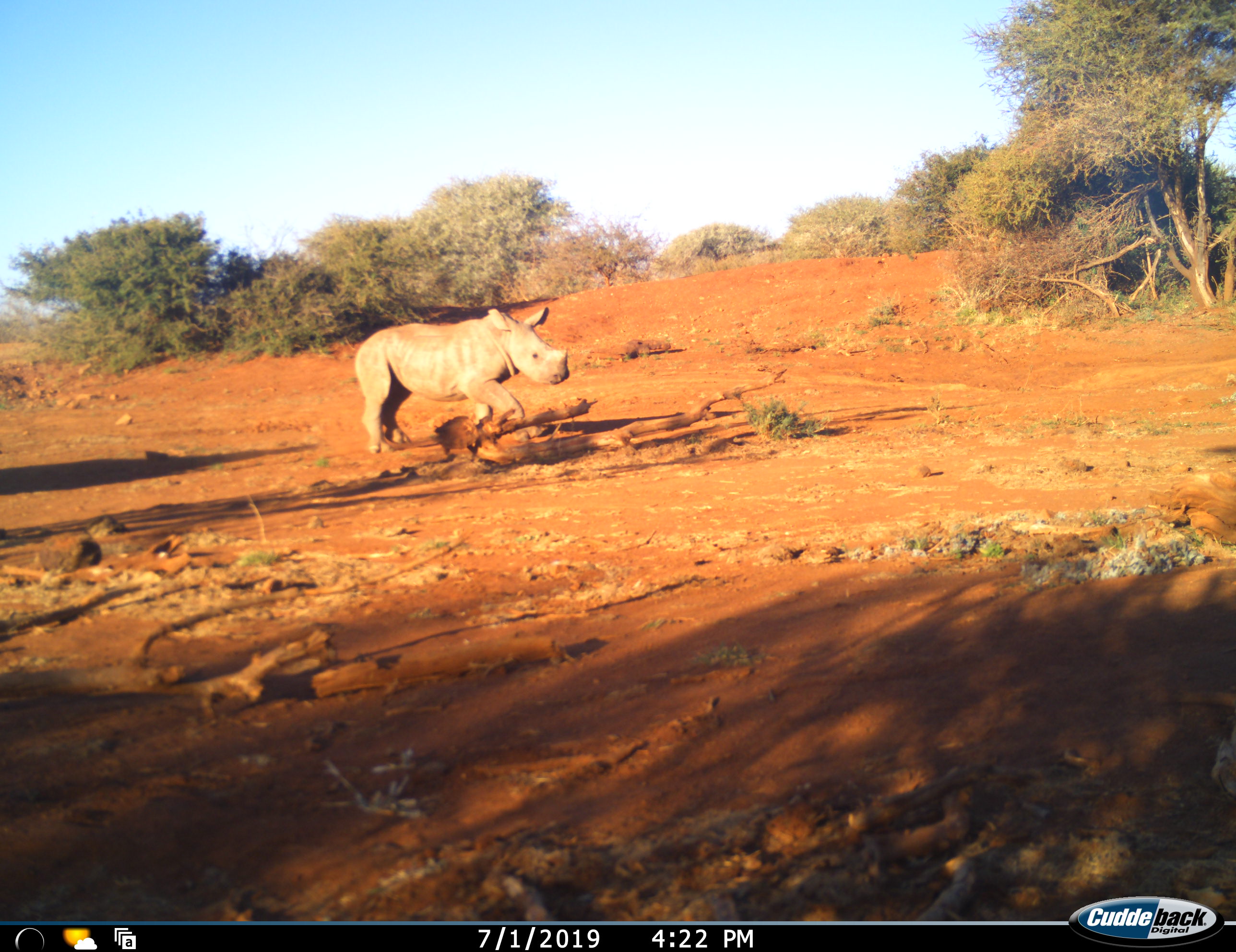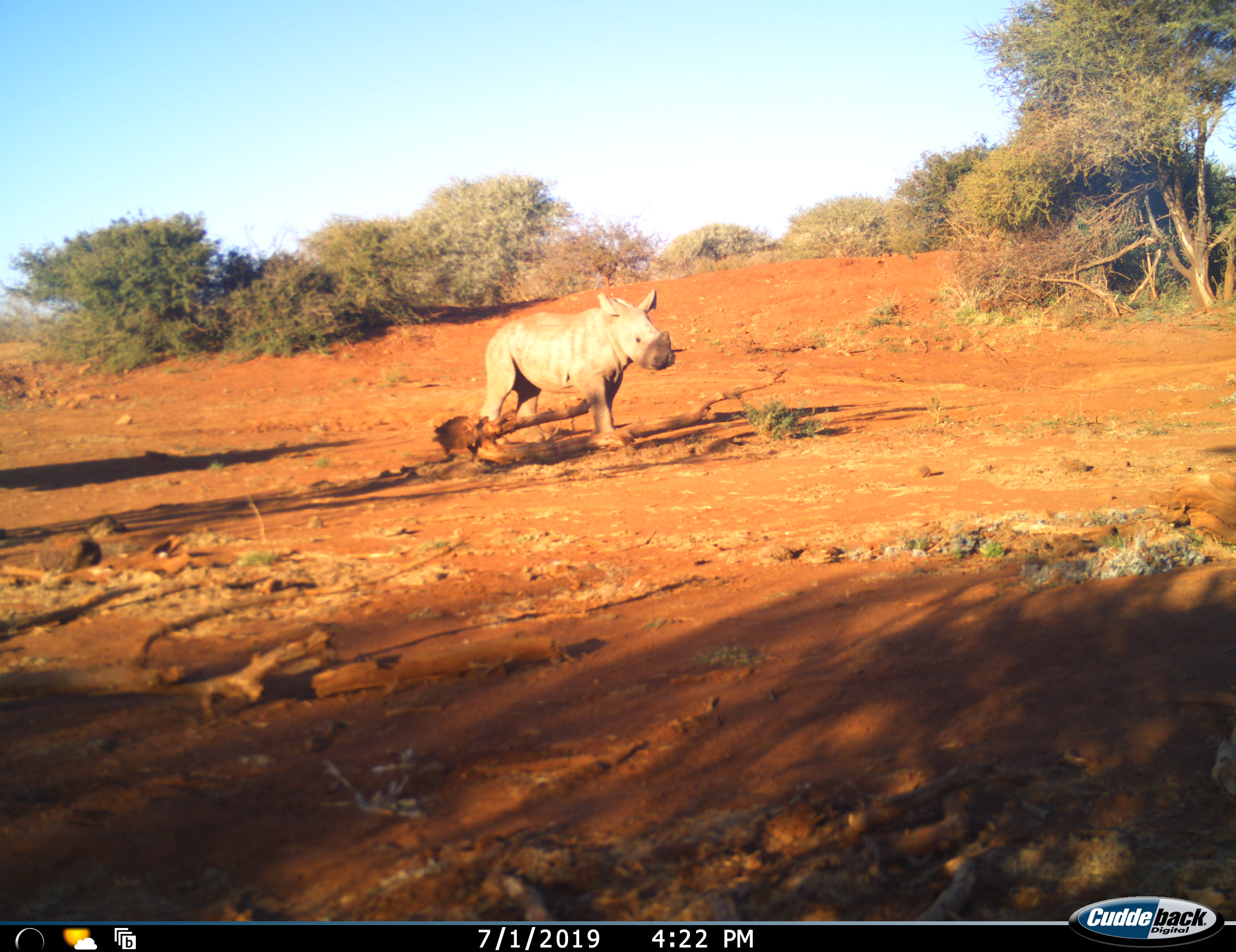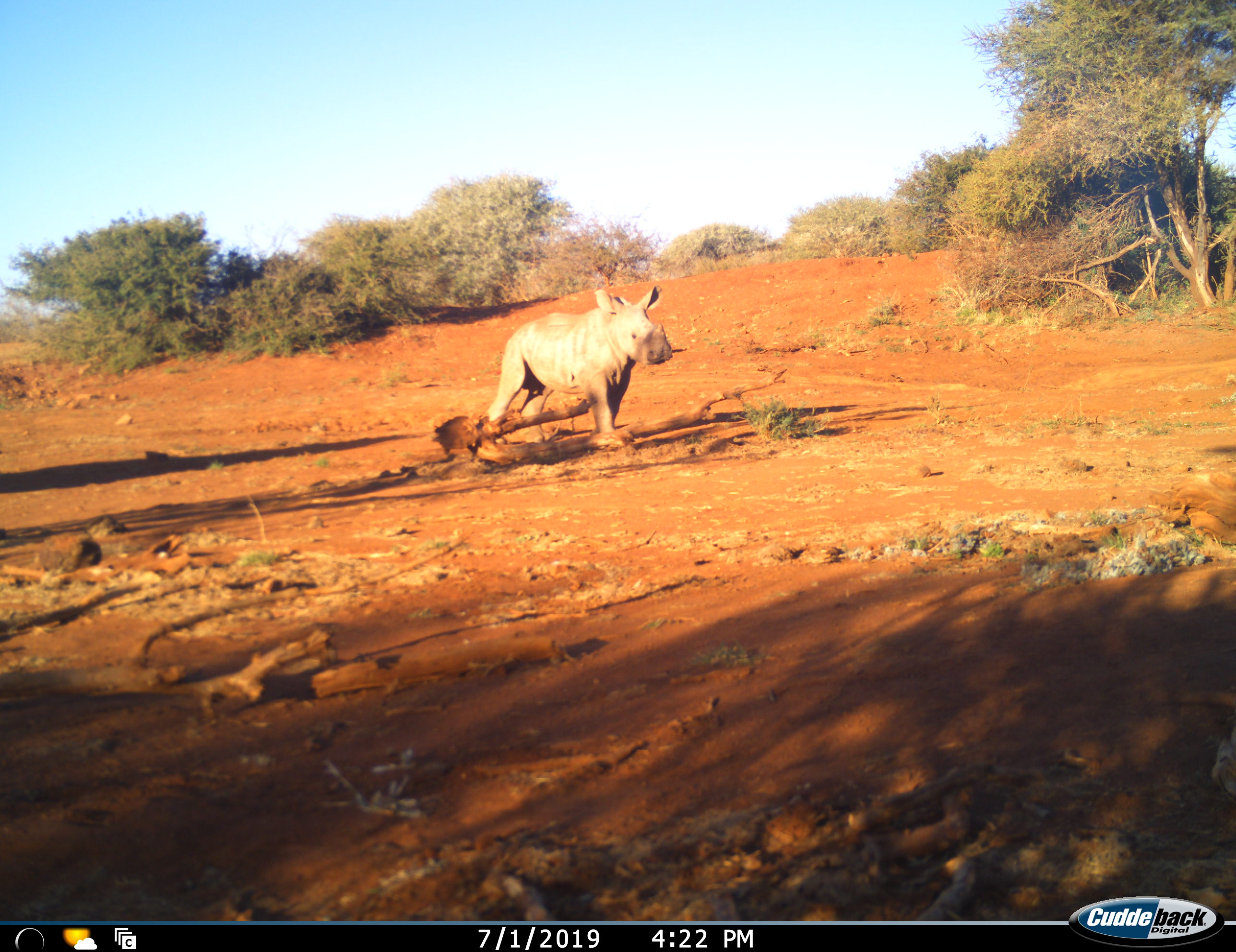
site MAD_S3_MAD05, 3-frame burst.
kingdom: Animalia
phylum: Chordata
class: Mammalia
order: Perissodactyla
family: Rhinocerotidae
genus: Ceratotherium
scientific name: Ceratotherium simum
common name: white rhinoceros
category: rhinoceroswhite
Rhinoceroswhite (white rhinoceros) (Ceratotherium simum), count 1. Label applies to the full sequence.